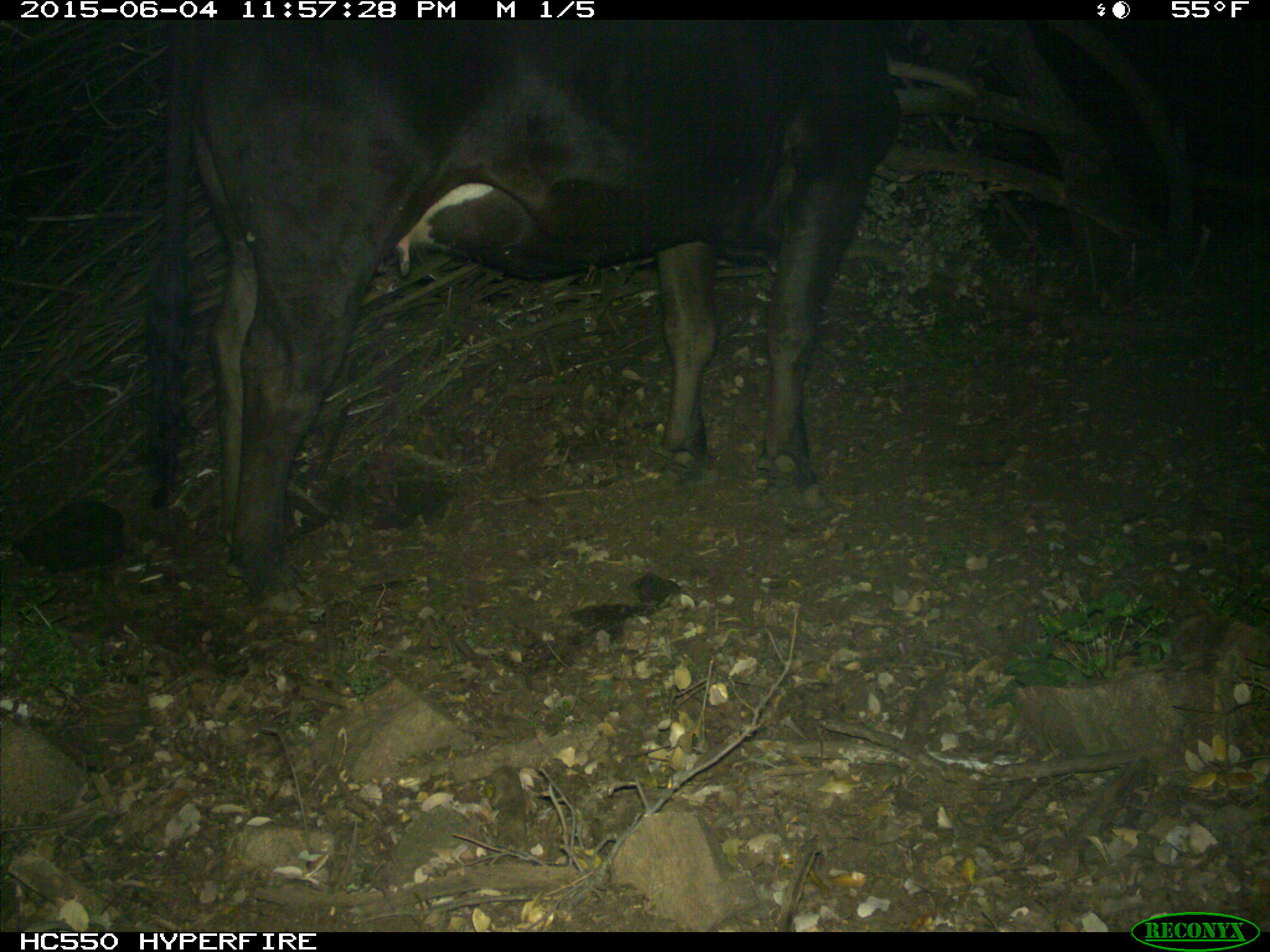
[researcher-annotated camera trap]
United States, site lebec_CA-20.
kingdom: Animalia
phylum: Chordata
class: Mammalia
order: Artiodactyla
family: Bovidae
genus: Bos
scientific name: Bos taurus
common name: domestic cow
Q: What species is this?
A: Bos taurus (domestic cow).